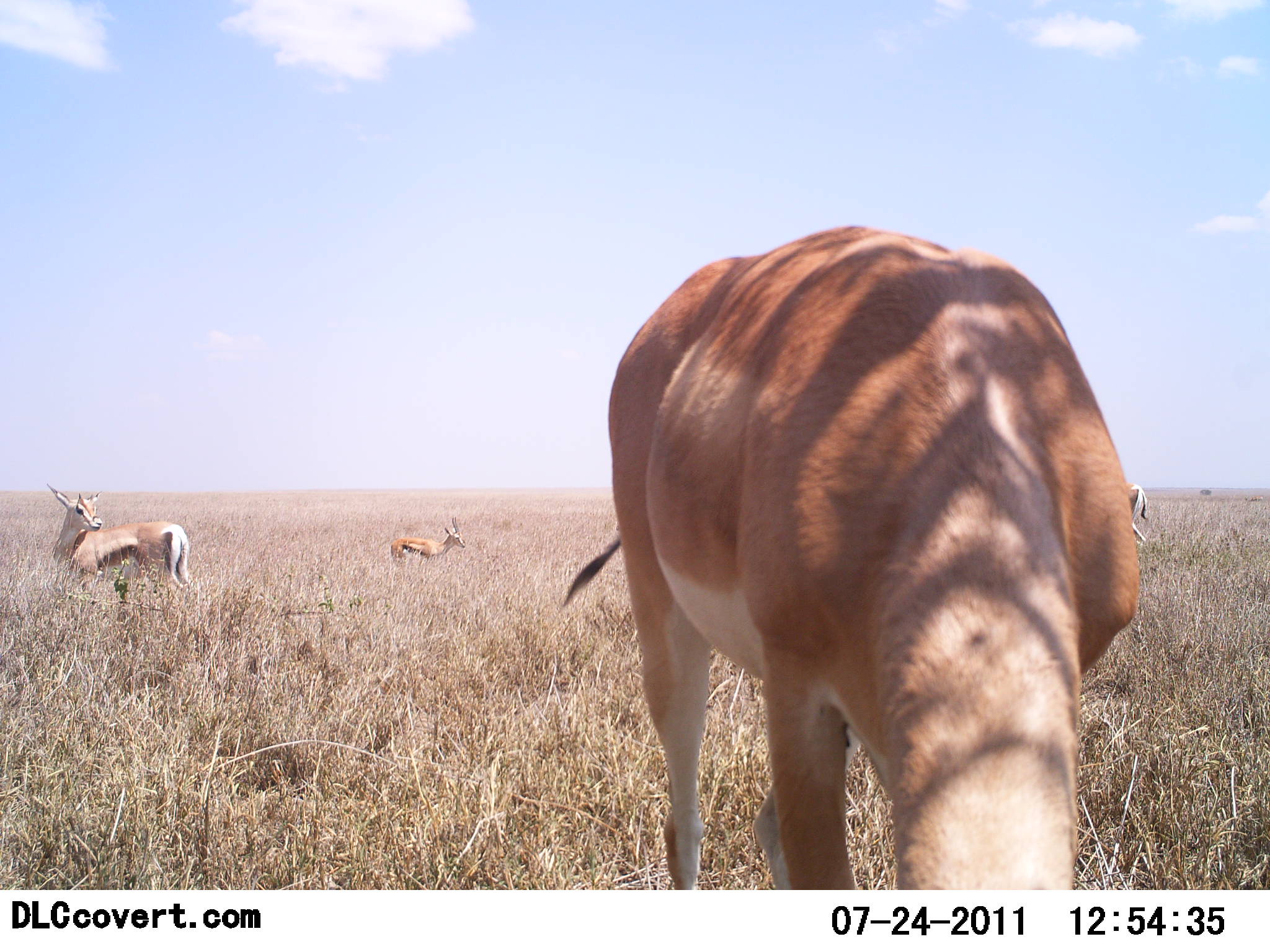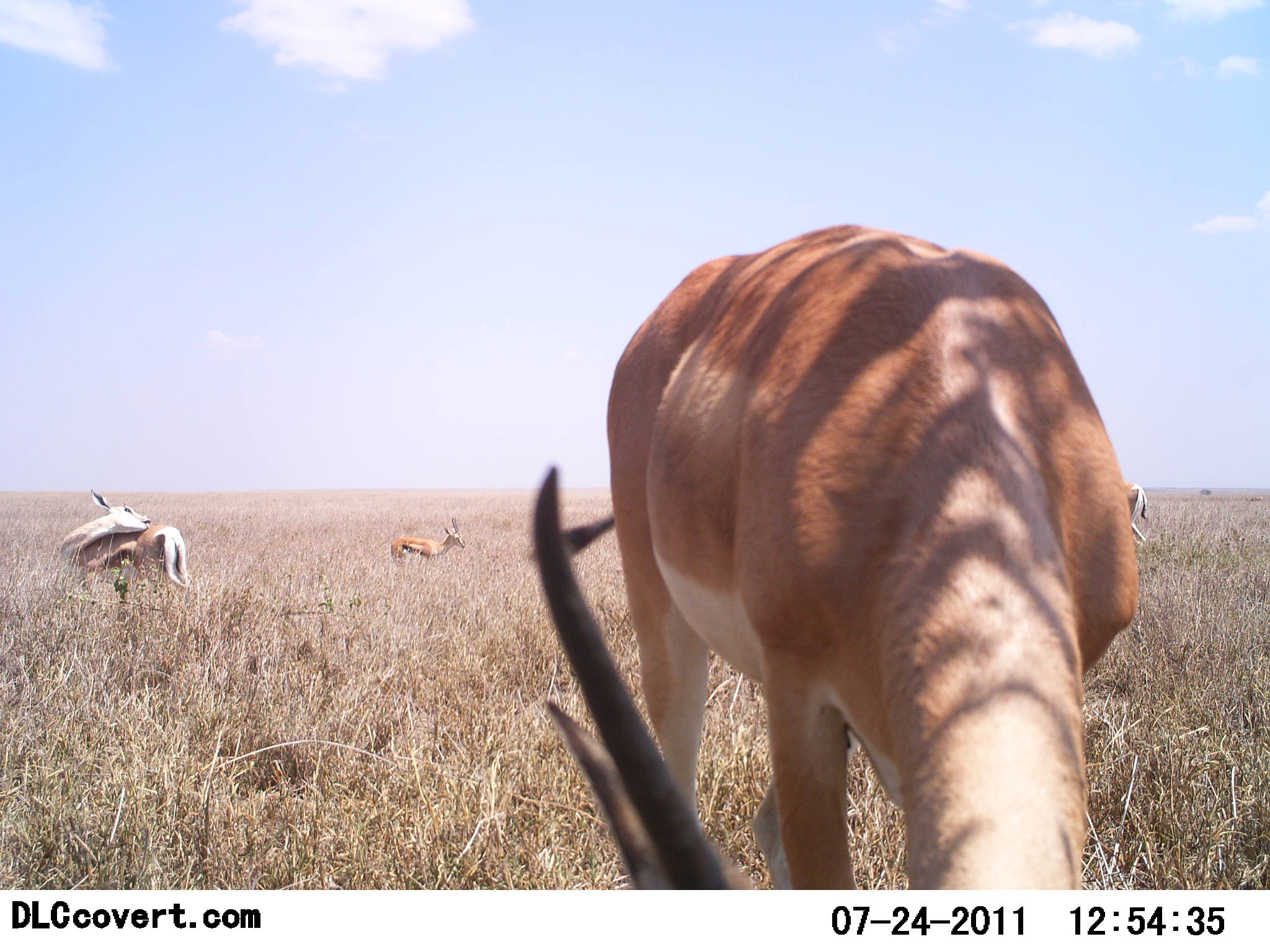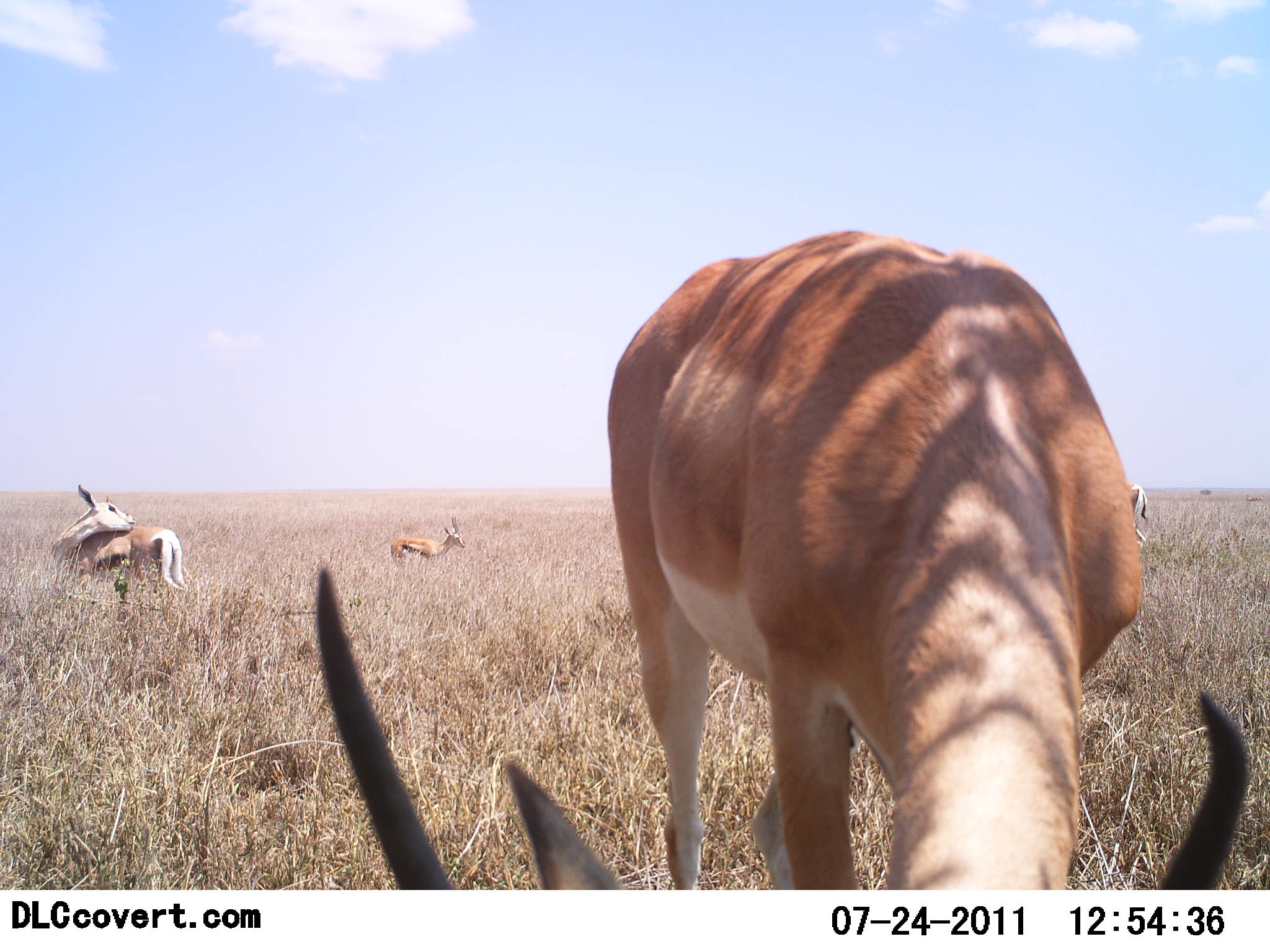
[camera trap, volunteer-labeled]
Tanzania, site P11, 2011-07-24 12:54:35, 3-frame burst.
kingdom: Animalia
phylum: Chordata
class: Mammalia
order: Artiodactyla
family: Bovidae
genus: Nanger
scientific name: Nanger granti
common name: grant's gazelle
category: gazellegrants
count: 1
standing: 47%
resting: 0%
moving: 7%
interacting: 0%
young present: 13%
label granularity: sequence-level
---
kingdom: Animalia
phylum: Chordata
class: Mammalia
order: Artiodactyla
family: Bovidae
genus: Eudorcas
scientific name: Eudorcas thomsonii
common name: thomson's gazelle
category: gazellethomsons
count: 3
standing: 100%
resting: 0%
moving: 12%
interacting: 0%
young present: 0%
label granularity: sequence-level